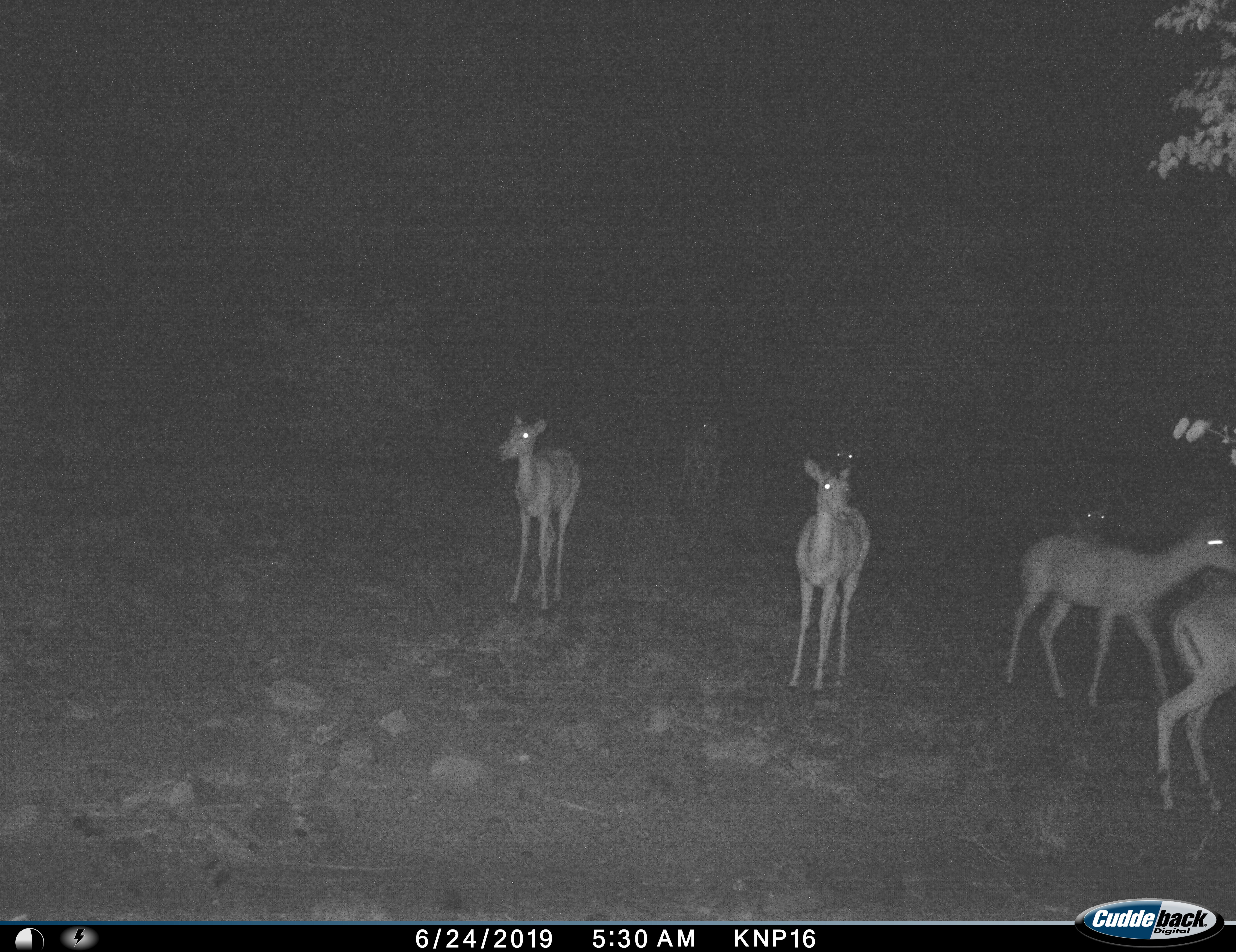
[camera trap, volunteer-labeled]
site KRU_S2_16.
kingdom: Animalia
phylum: Chordata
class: Mammalia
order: Artiodactyla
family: Bovidae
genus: Aepyceros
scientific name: Aepyceros melampus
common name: impala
Impala (Aepyceros melampus), count 7. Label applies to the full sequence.